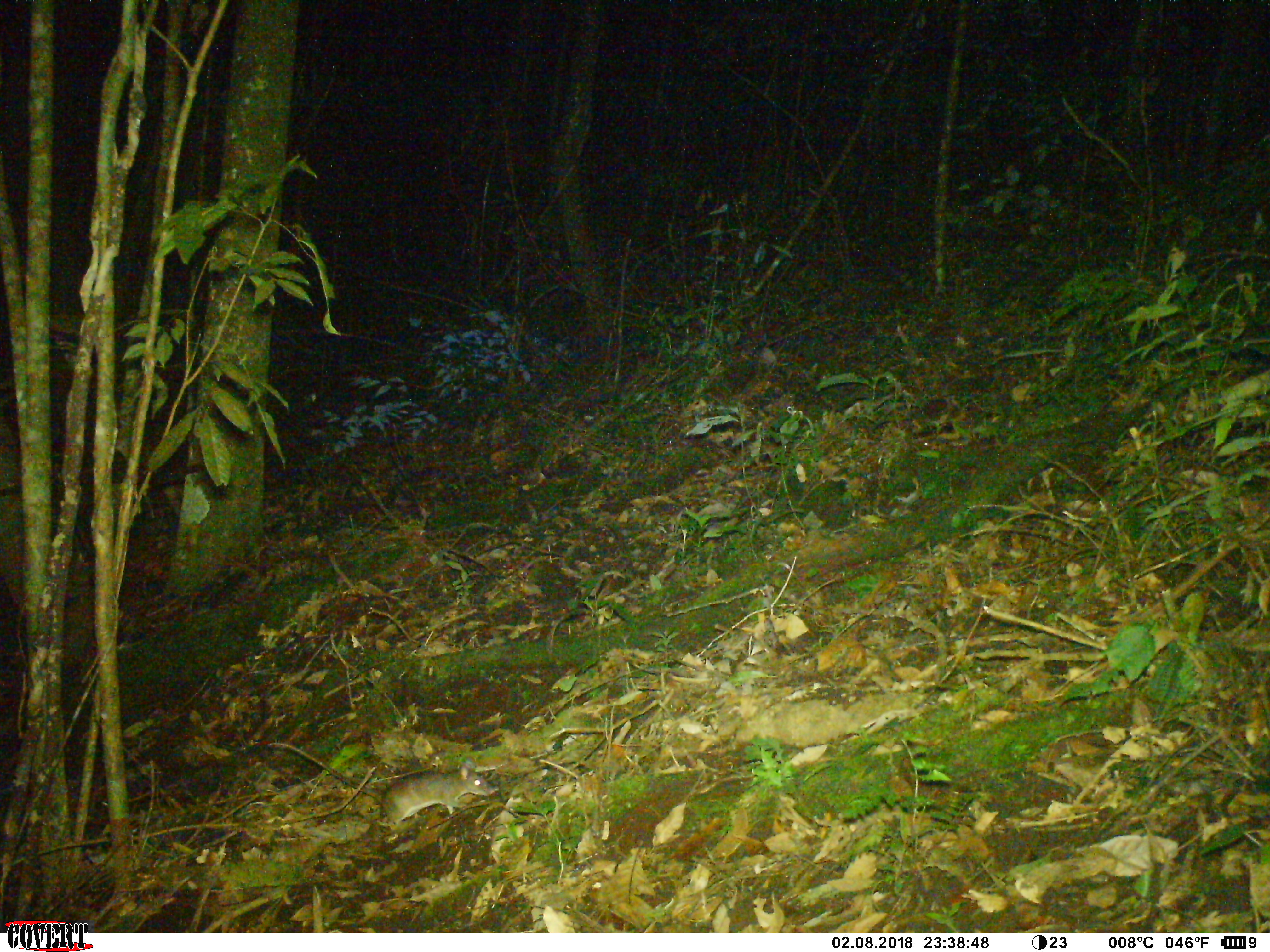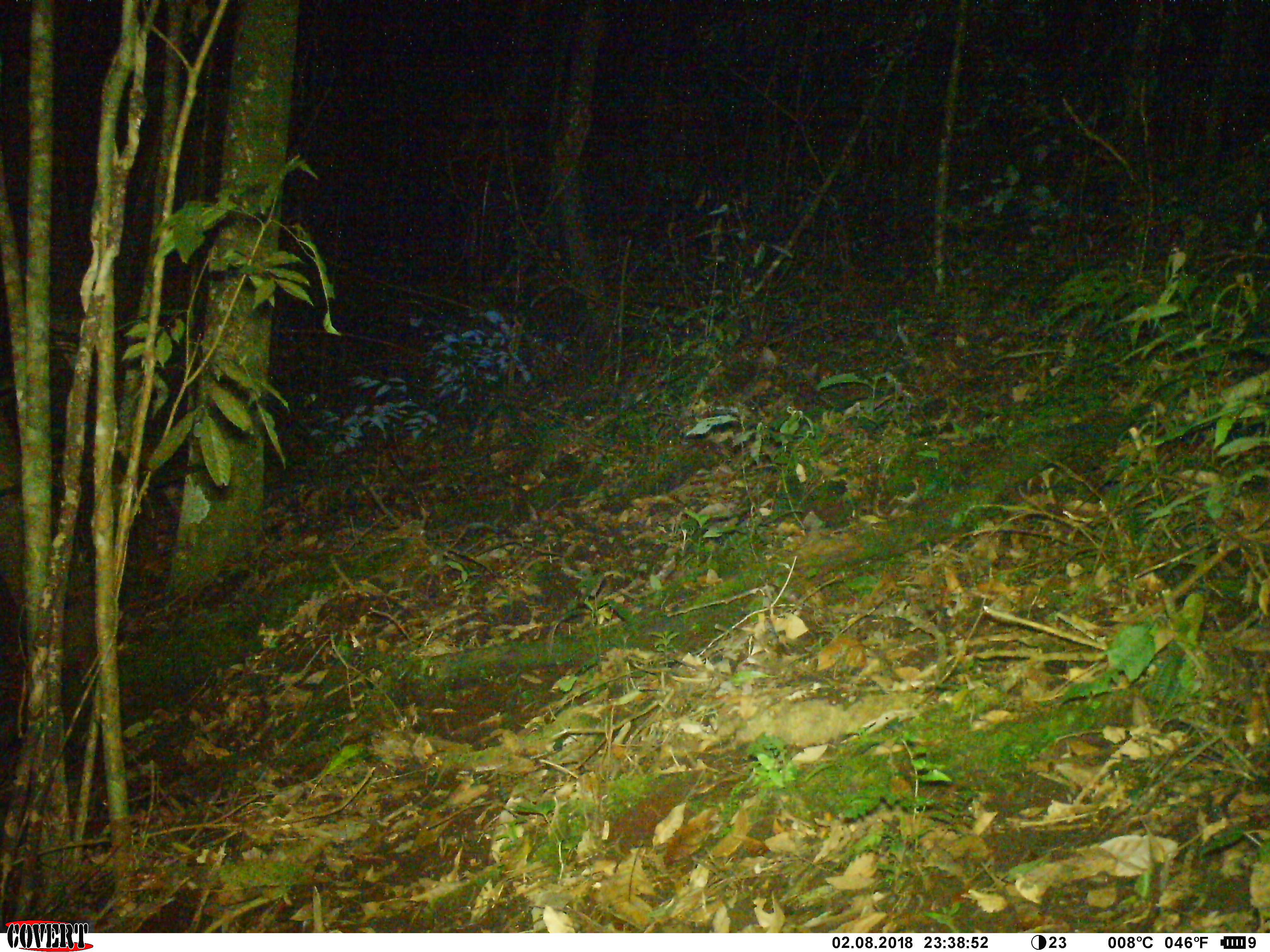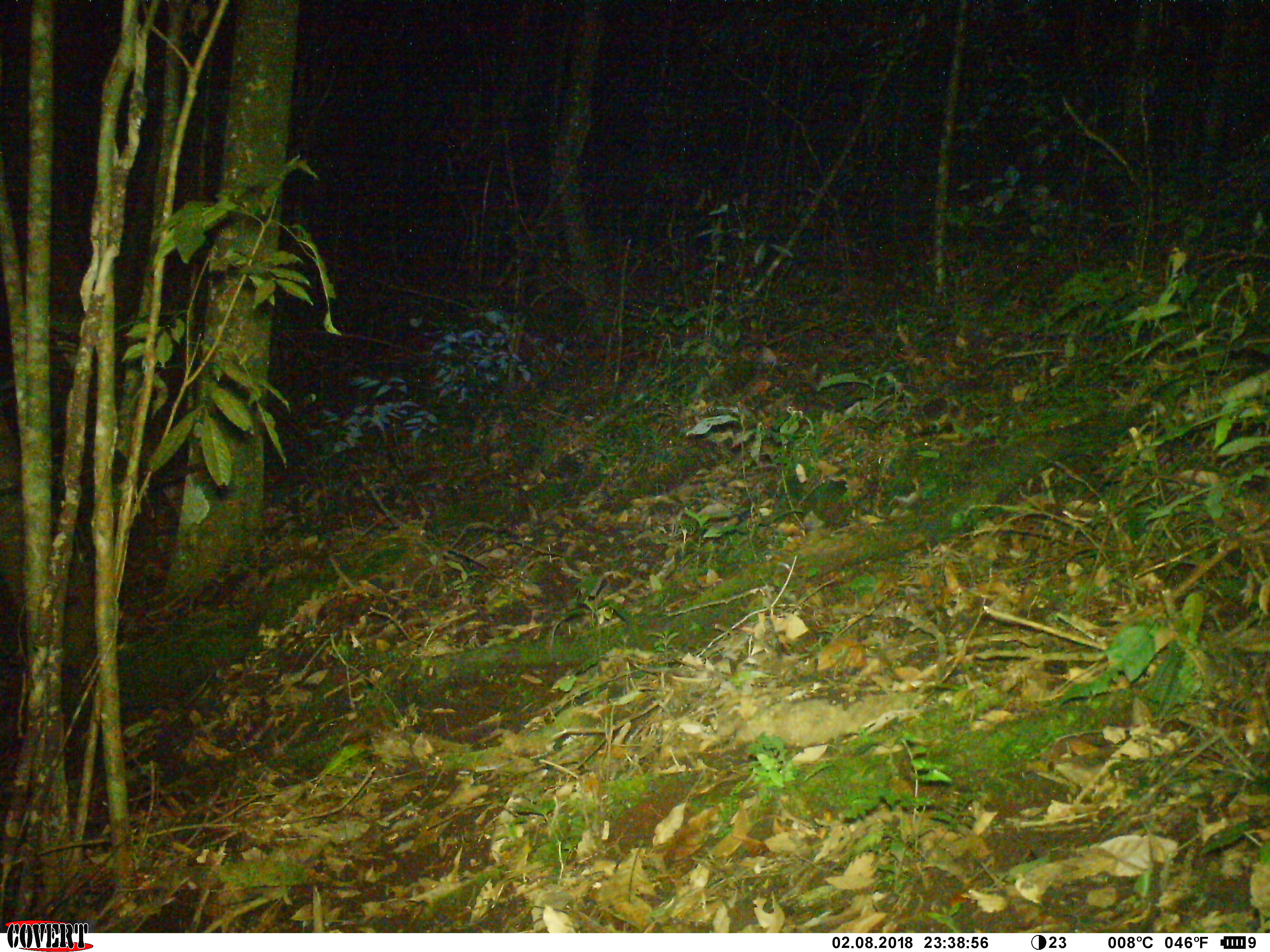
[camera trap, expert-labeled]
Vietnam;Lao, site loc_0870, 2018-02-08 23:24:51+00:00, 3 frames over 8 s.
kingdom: Animalia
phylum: Chordata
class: Mammalia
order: Rodentia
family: Muridae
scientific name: Muridae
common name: old-world mice and rats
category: unidentified murid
Unidentified murid (old-world mice and rats) (Muridae). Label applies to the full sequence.